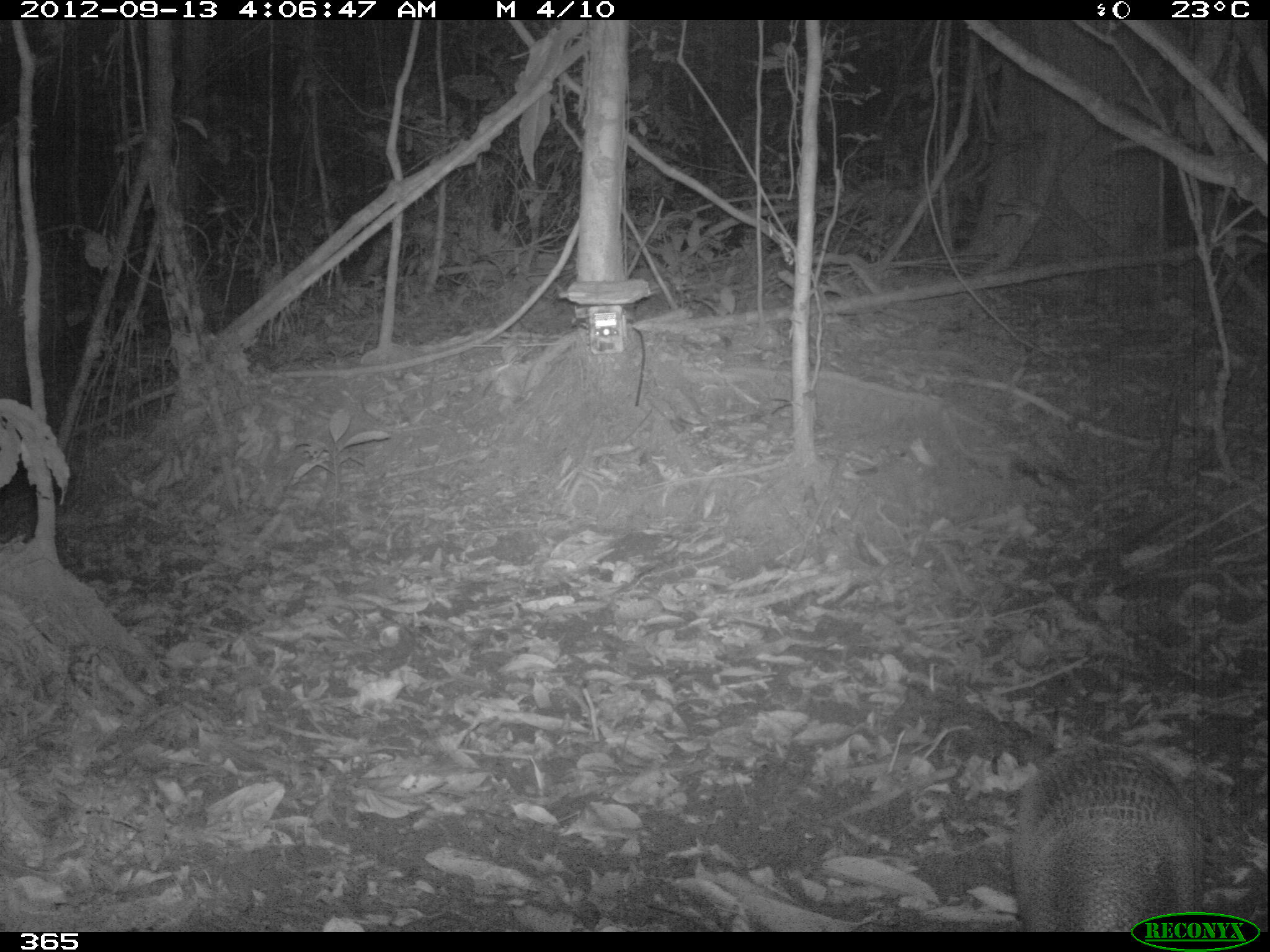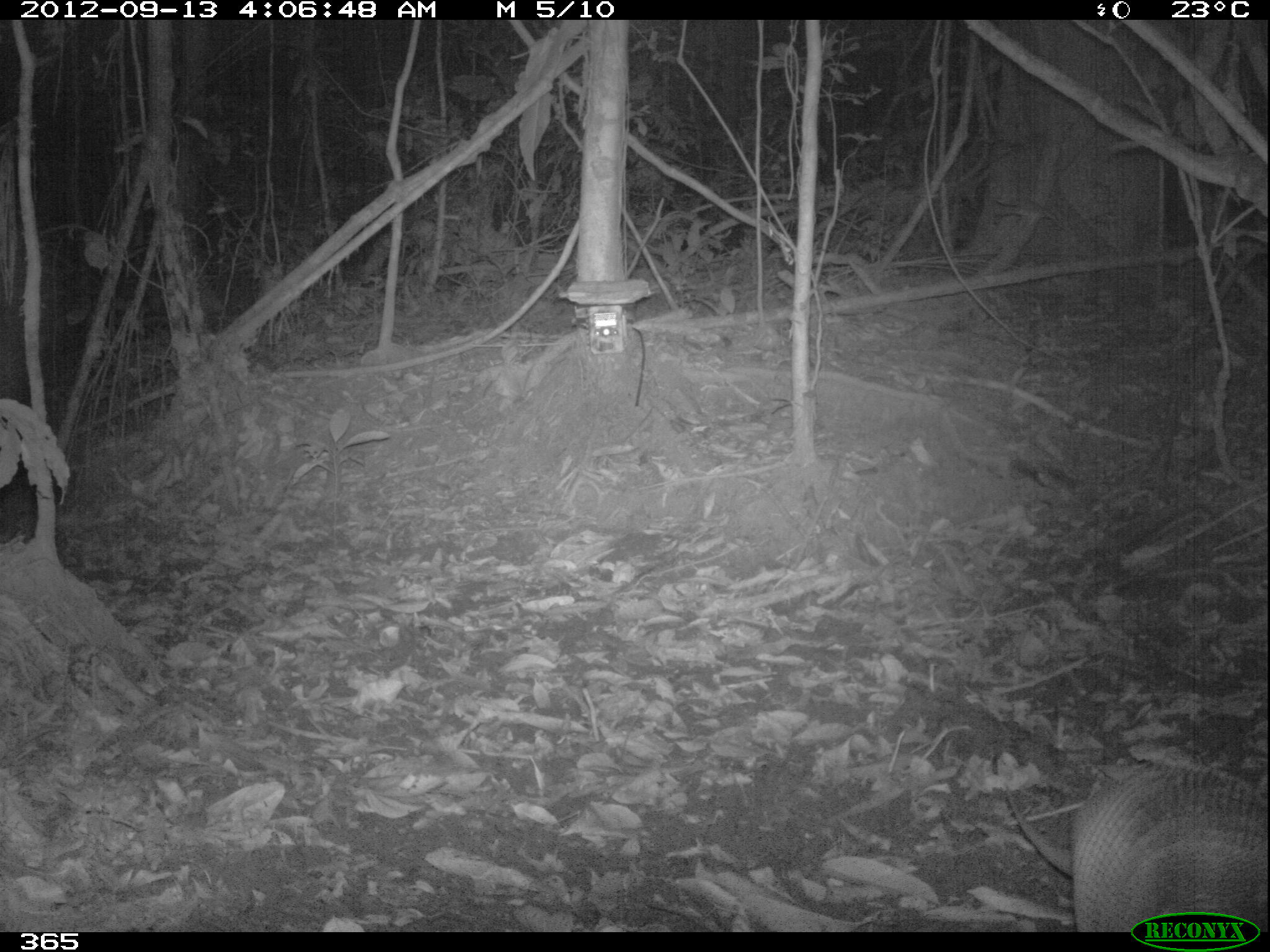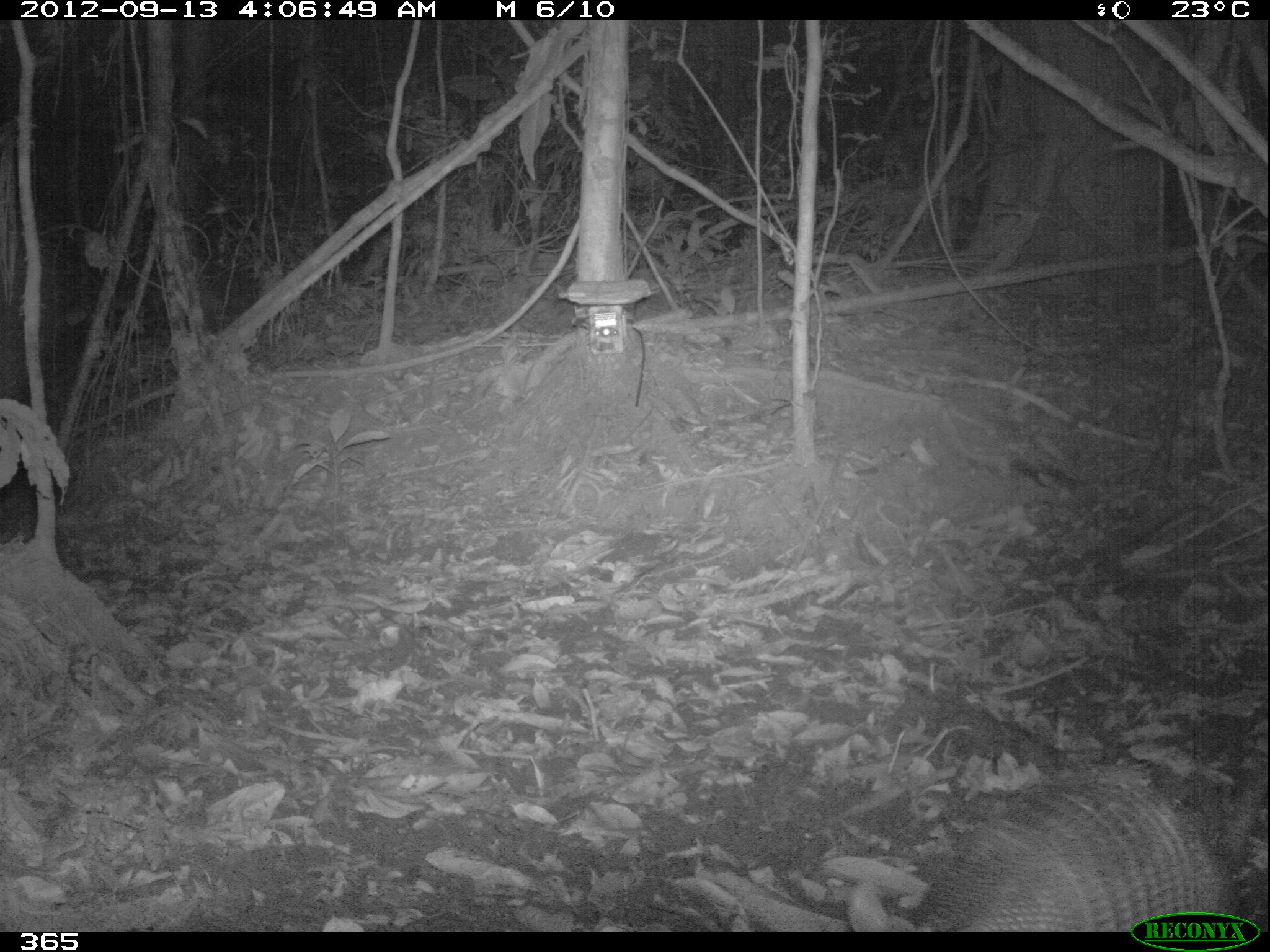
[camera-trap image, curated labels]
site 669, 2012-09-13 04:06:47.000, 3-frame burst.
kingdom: Animalia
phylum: Chordata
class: Mammalia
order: Cingulata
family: Dasypodidae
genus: Dasypus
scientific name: Dasypus novemcinctus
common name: nine-banded armadillo